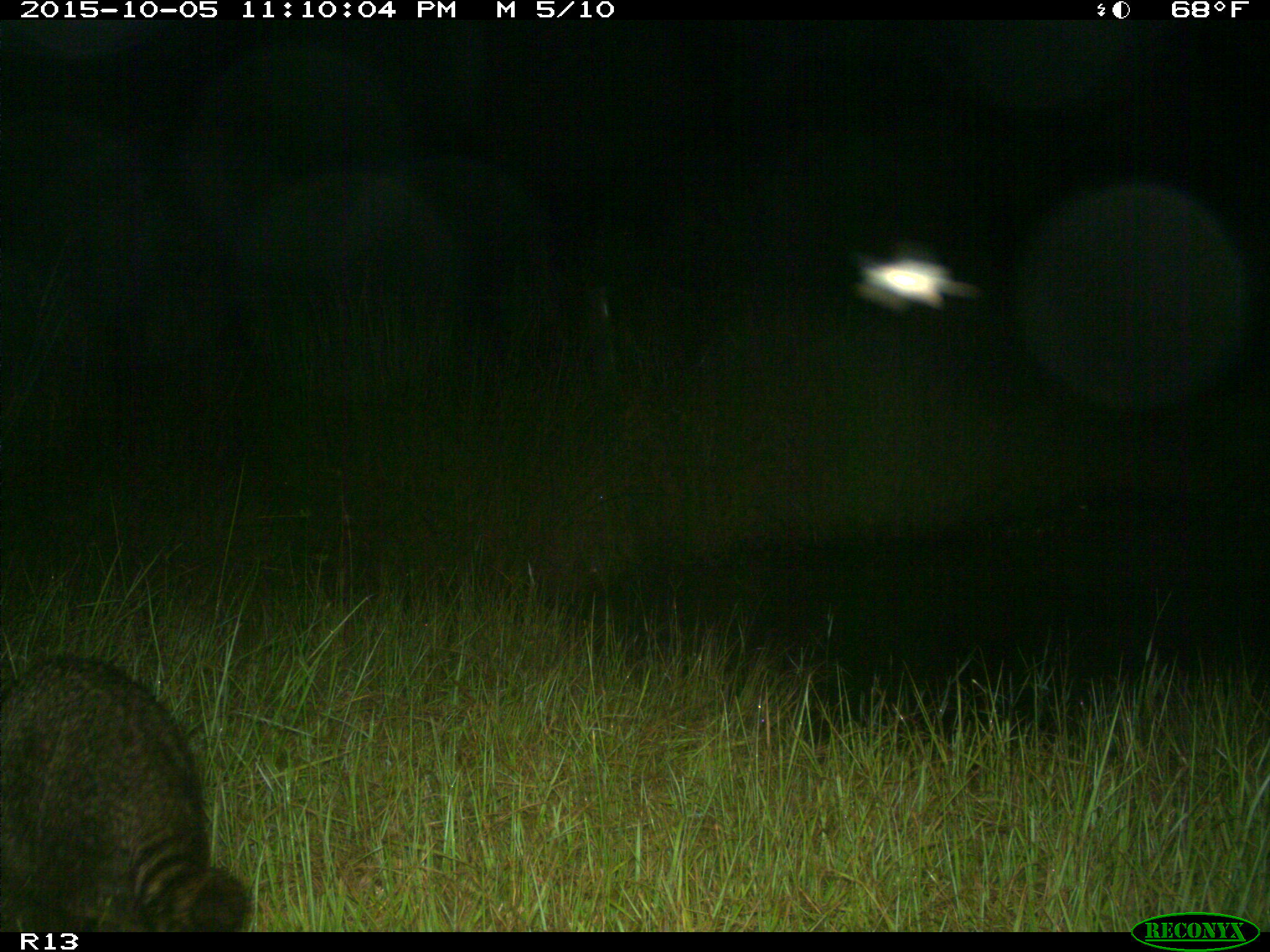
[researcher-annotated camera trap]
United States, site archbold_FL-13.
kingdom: Animalia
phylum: Chordata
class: Mammalia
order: Carnivora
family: Procyonidae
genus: Procyon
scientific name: Procyon lotor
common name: common raccoon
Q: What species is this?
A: Procyon lotor (common raccoon).